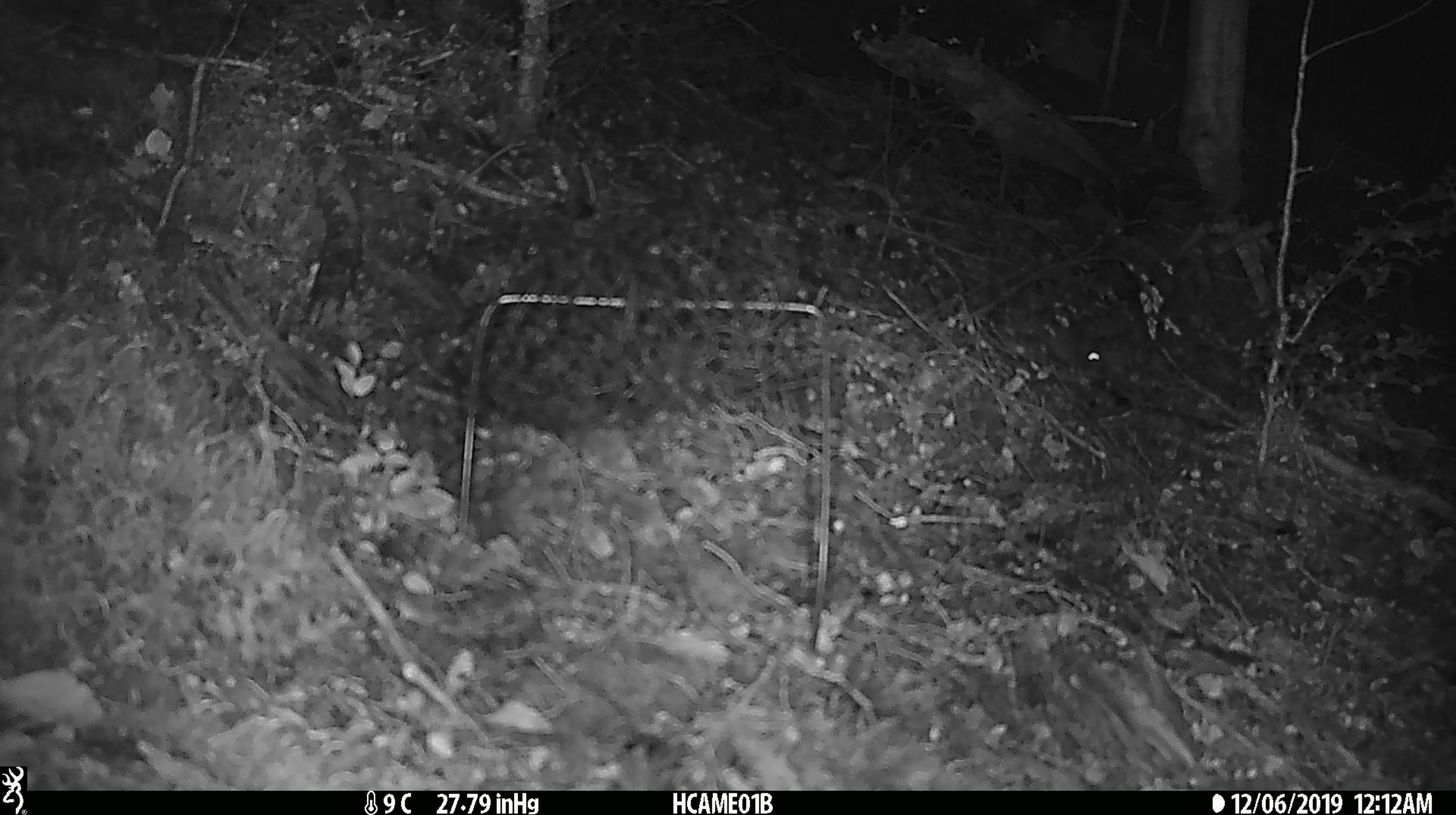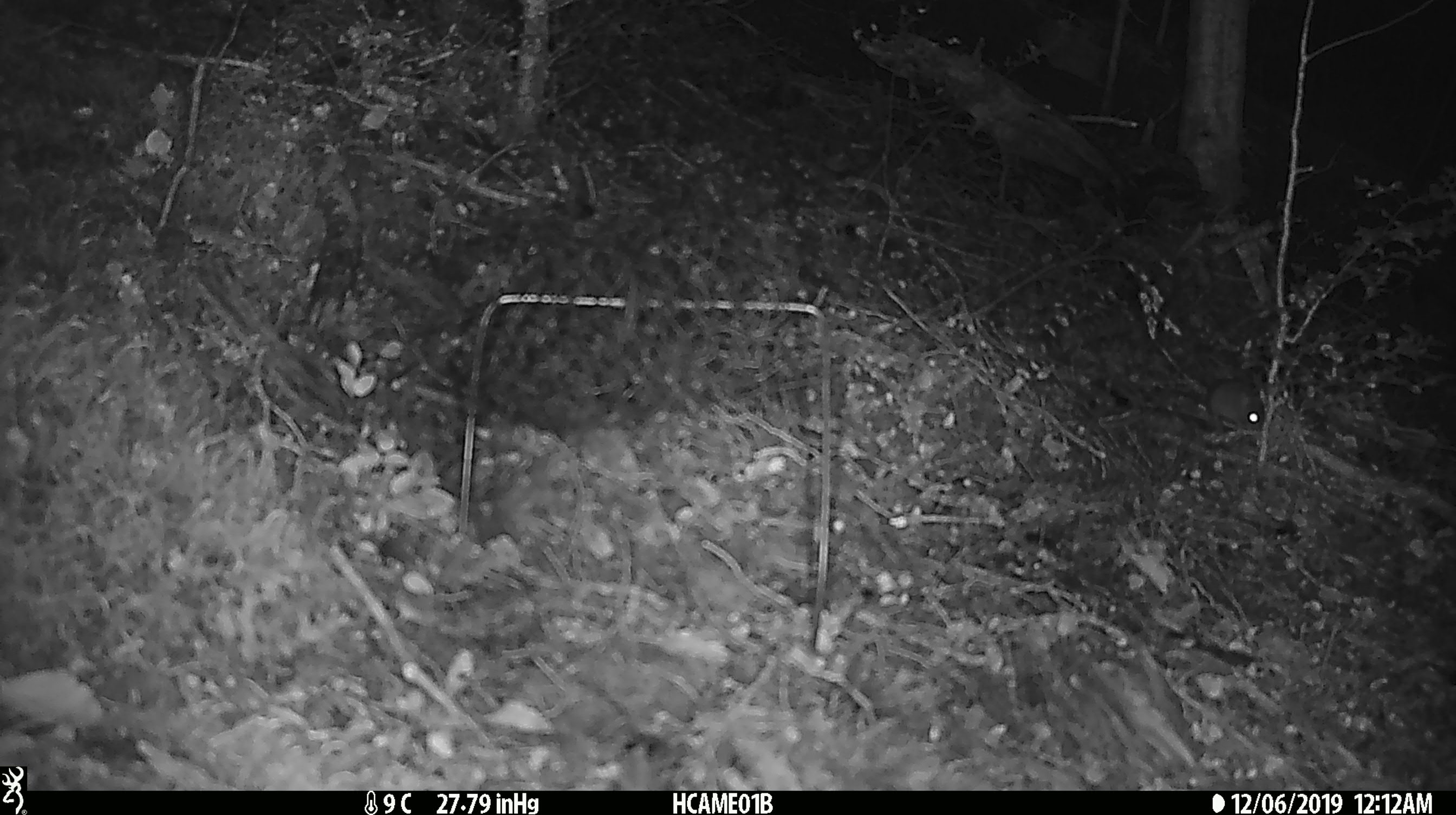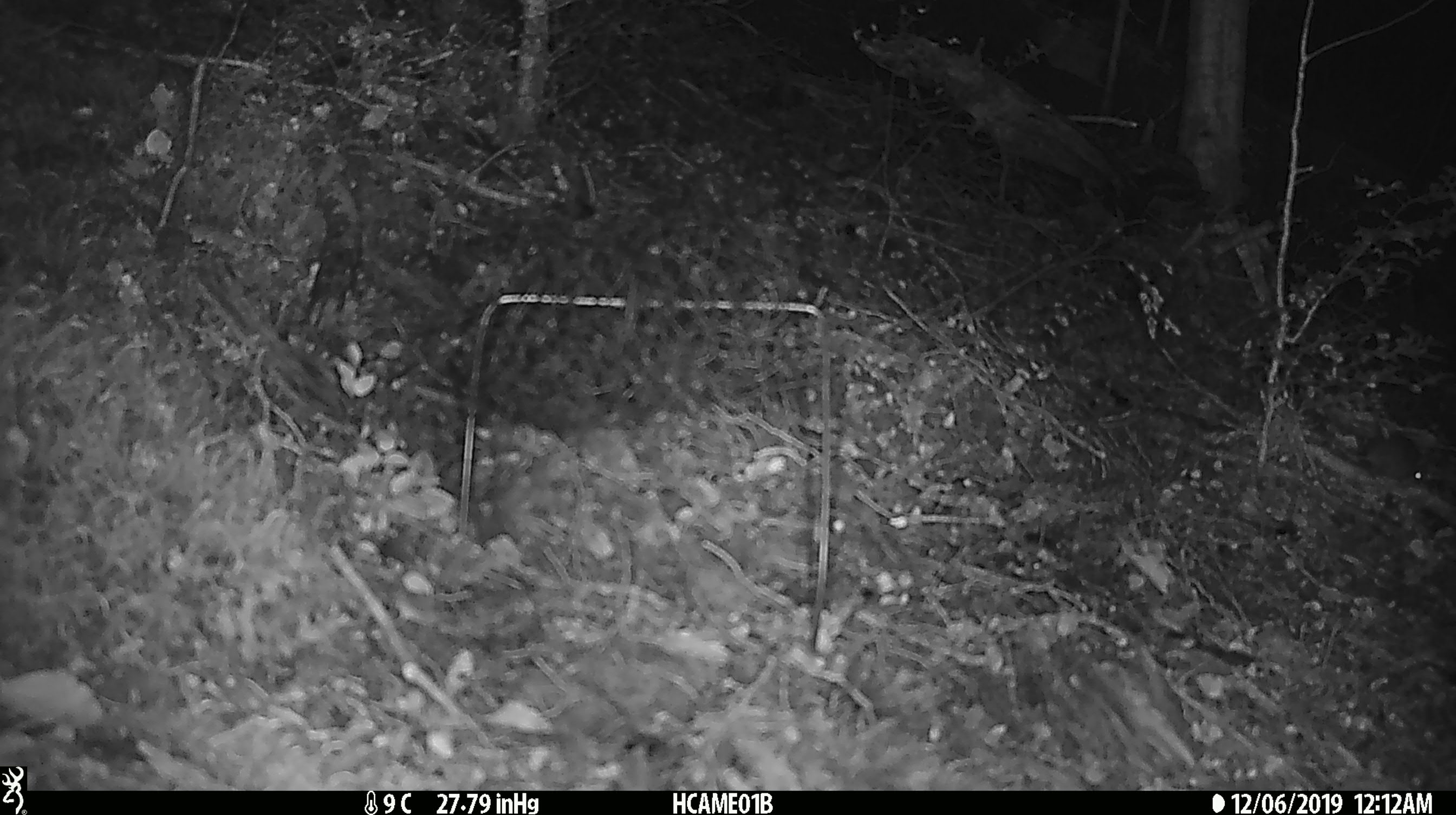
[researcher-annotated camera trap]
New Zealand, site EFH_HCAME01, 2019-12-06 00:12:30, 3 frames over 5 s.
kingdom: Animalia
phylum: Chordata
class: Mammalia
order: Rodentia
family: Muridae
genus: Mus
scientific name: Mus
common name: mouse